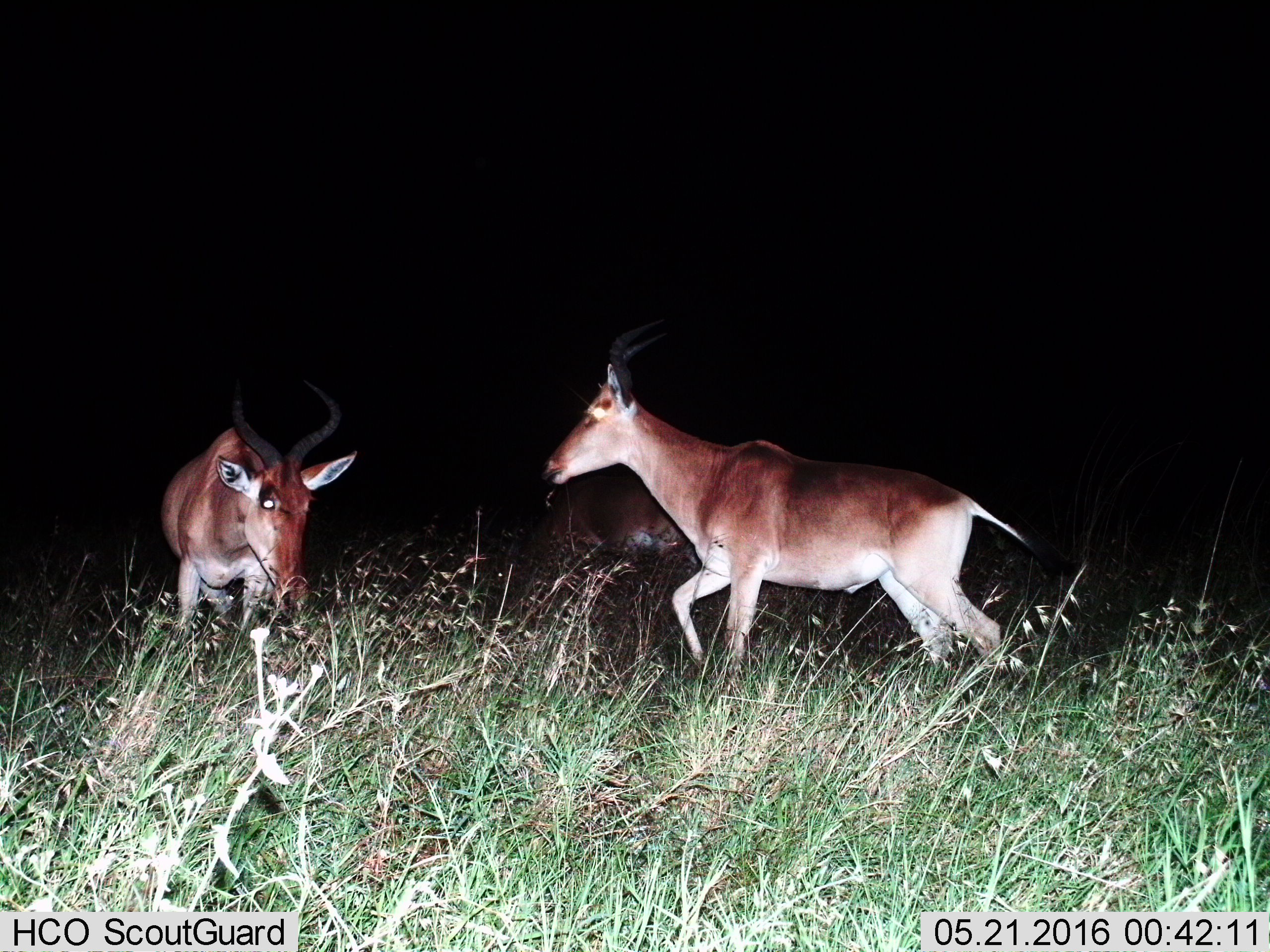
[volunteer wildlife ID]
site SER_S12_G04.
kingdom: Animalia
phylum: Chordata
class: Mammalia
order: Artiodactyla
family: Bovidae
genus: Alcelaphus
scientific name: Alcelaphus buselaphus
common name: hartebeest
Hartebeest (Alcelaphus buselaphus), count 3. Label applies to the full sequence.